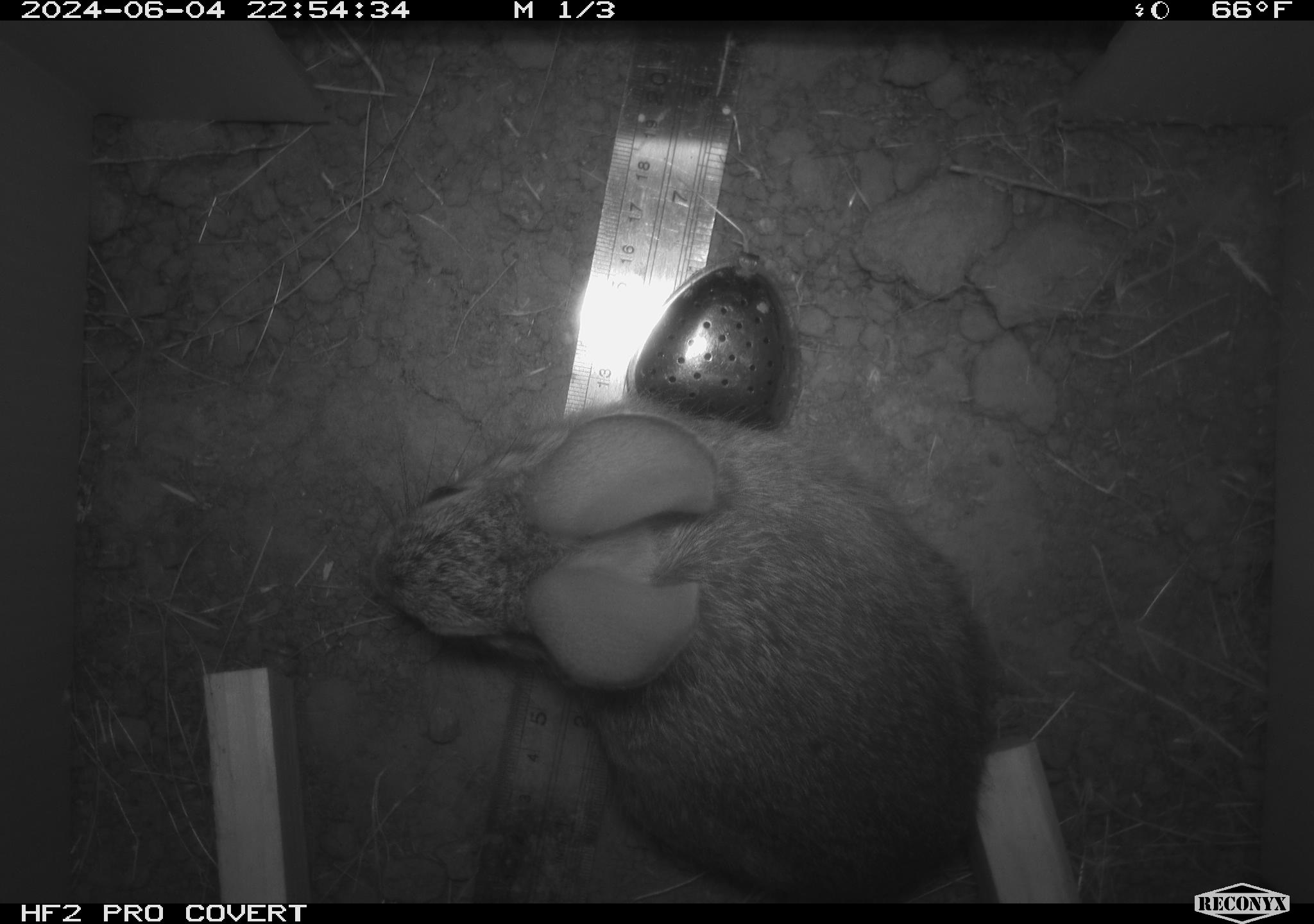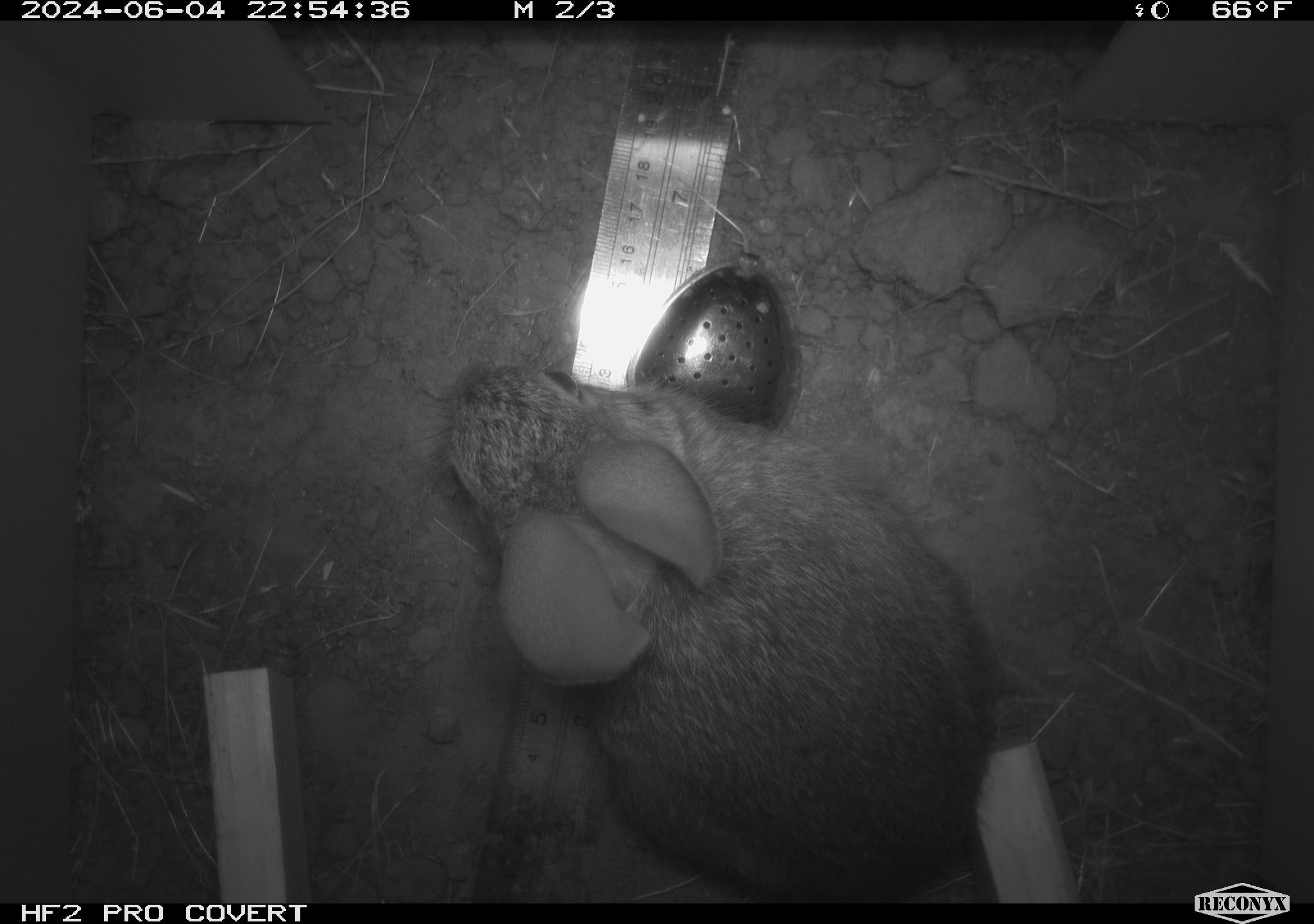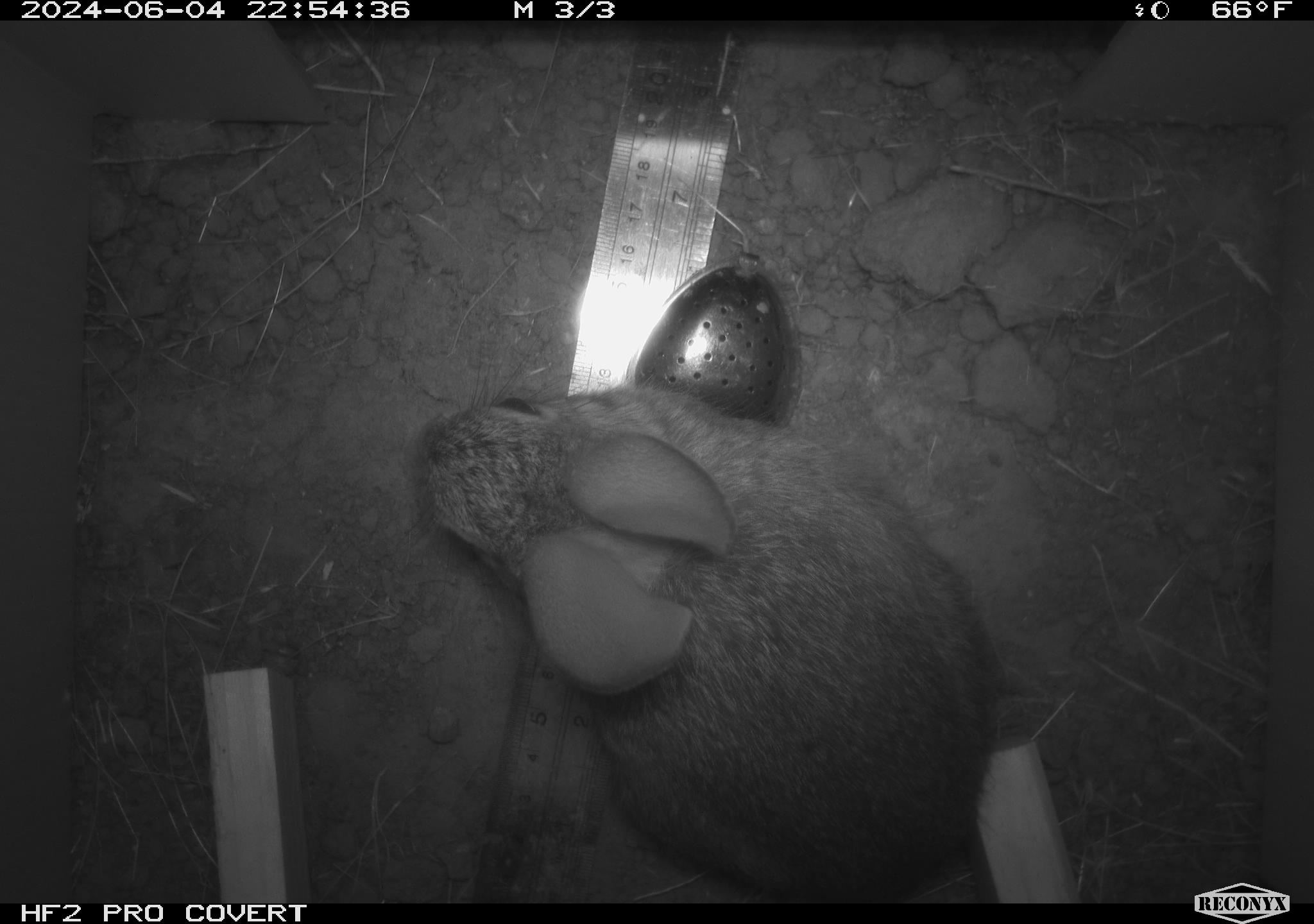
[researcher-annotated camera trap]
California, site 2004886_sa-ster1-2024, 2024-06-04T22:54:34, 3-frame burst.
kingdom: Animalia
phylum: Chordata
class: Mammalia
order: Lagomorpha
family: Leporidae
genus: Sylvilagus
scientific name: Sylvilagus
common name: cottontail rabbits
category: sylvilagus species